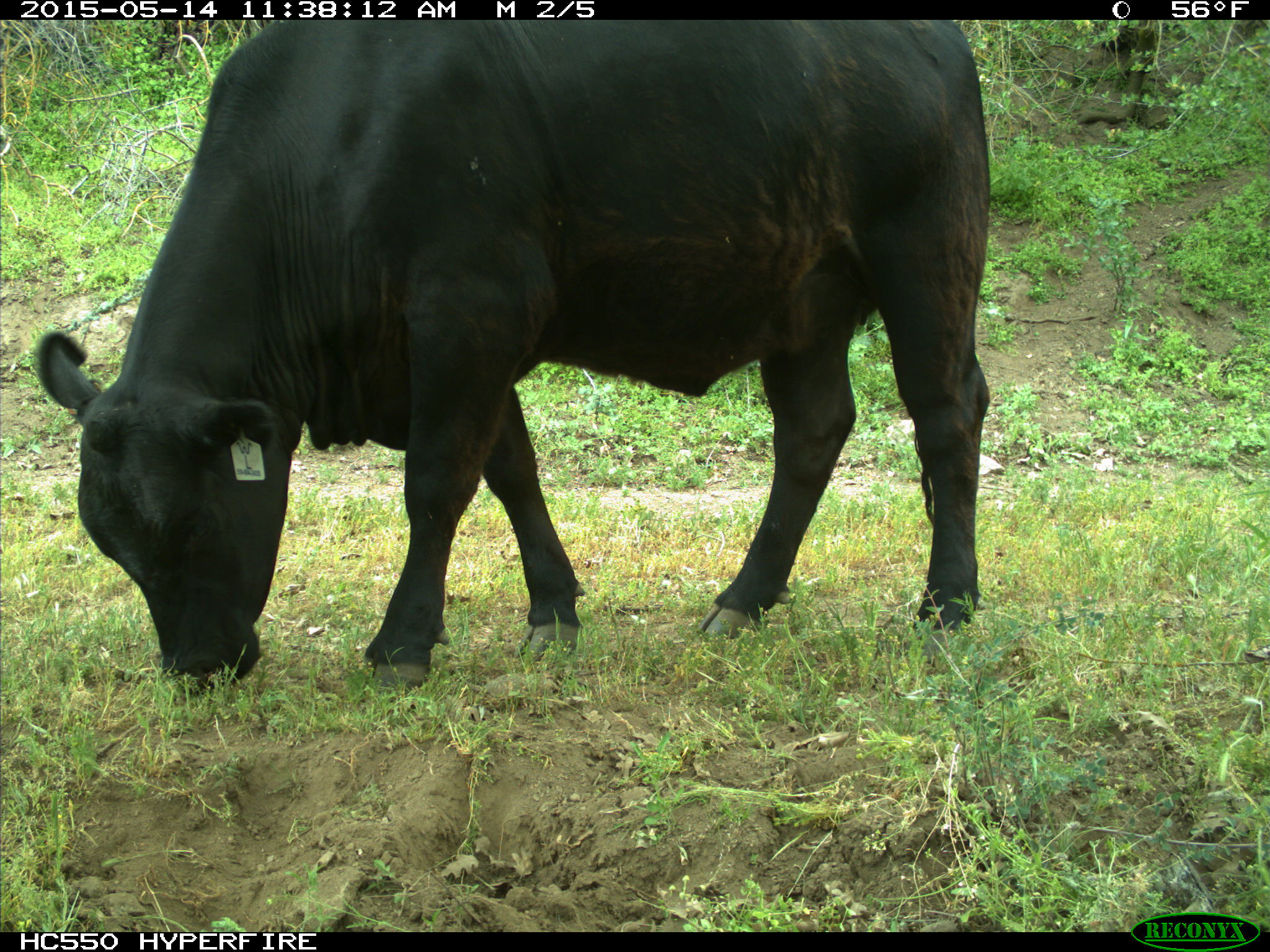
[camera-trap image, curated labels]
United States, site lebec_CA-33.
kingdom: Animalia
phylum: Chordata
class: Mammalia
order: Artiodactyla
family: Bovidae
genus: Bos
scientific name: Bos taurus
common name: domestic cow